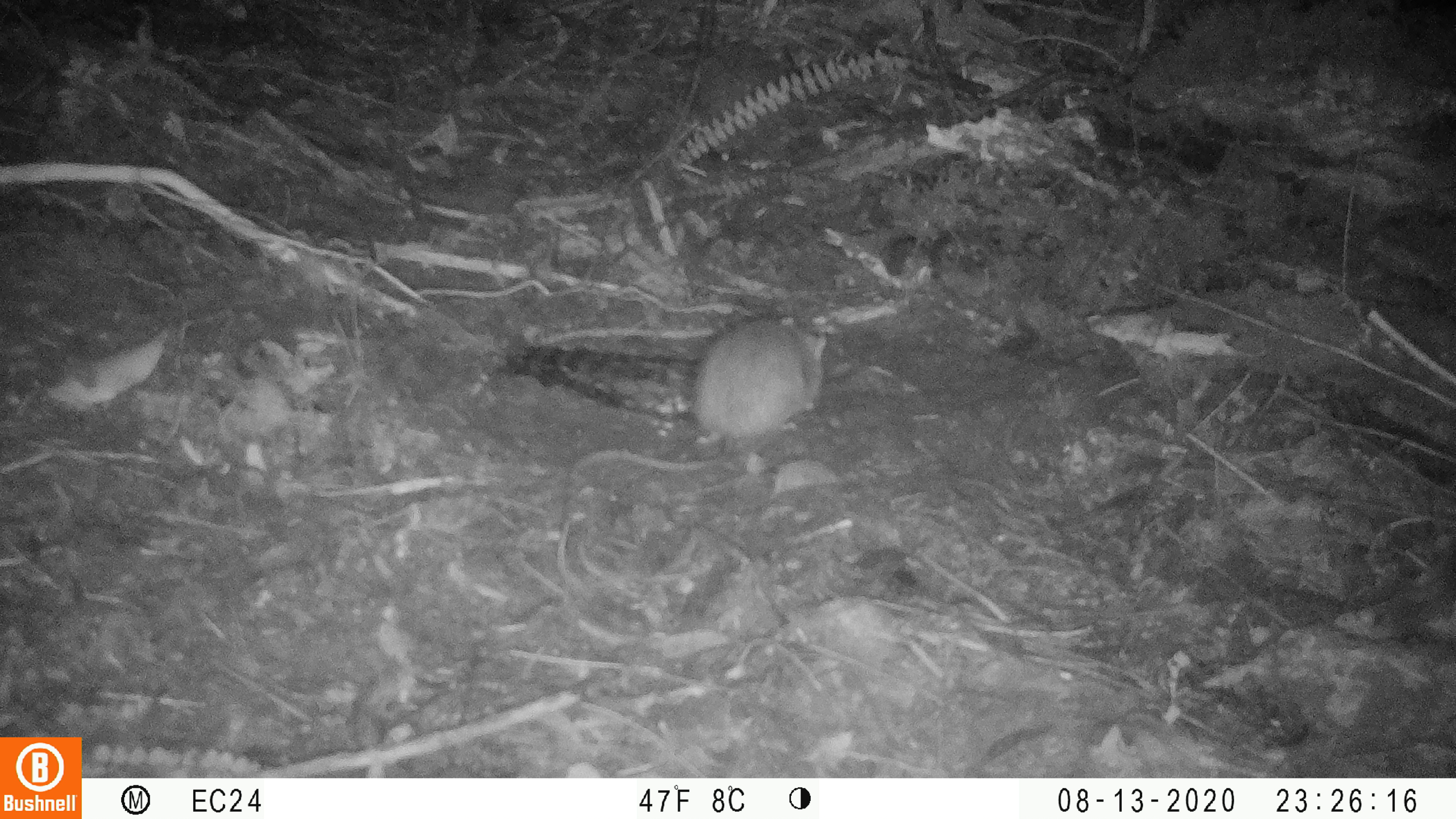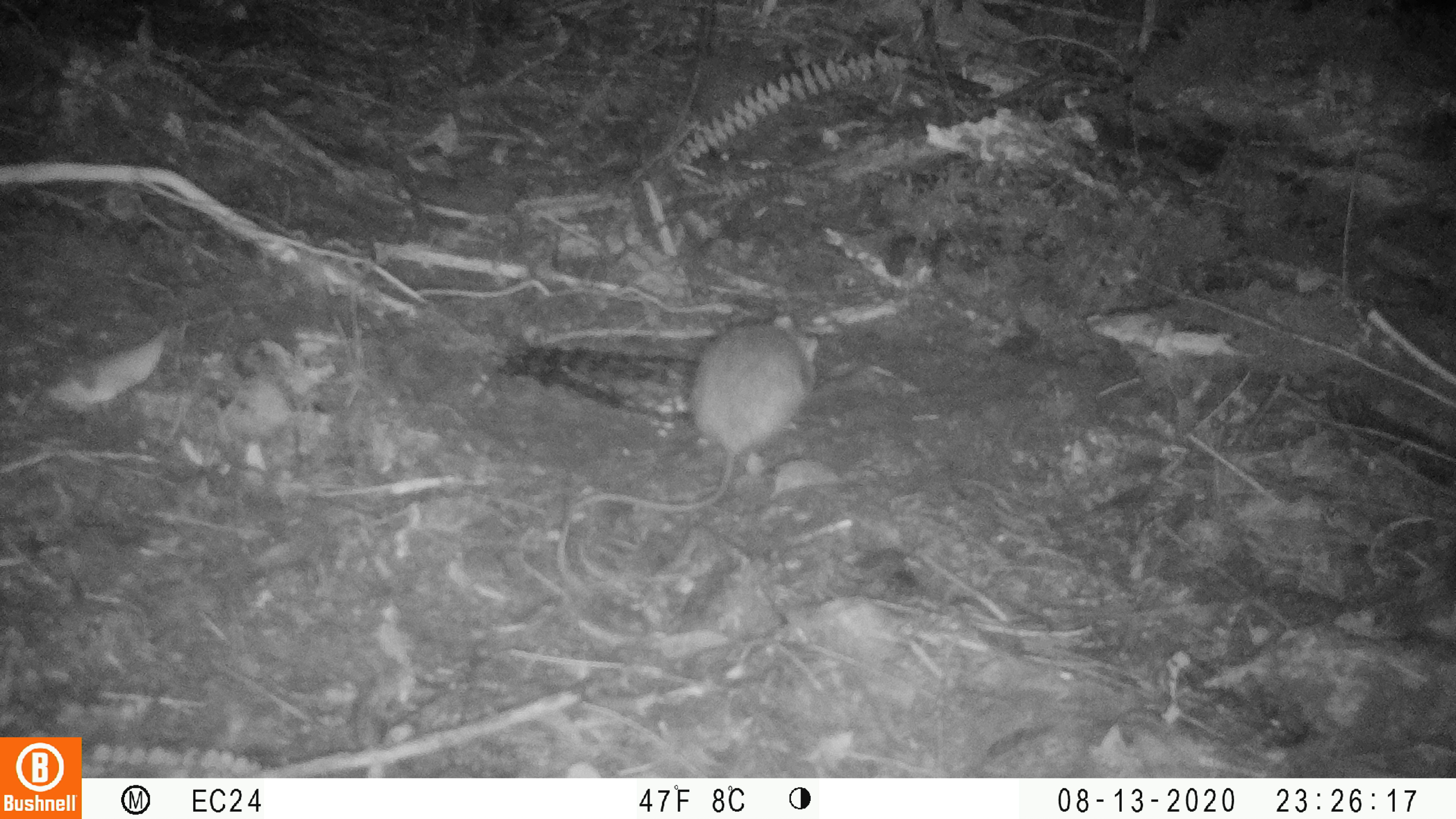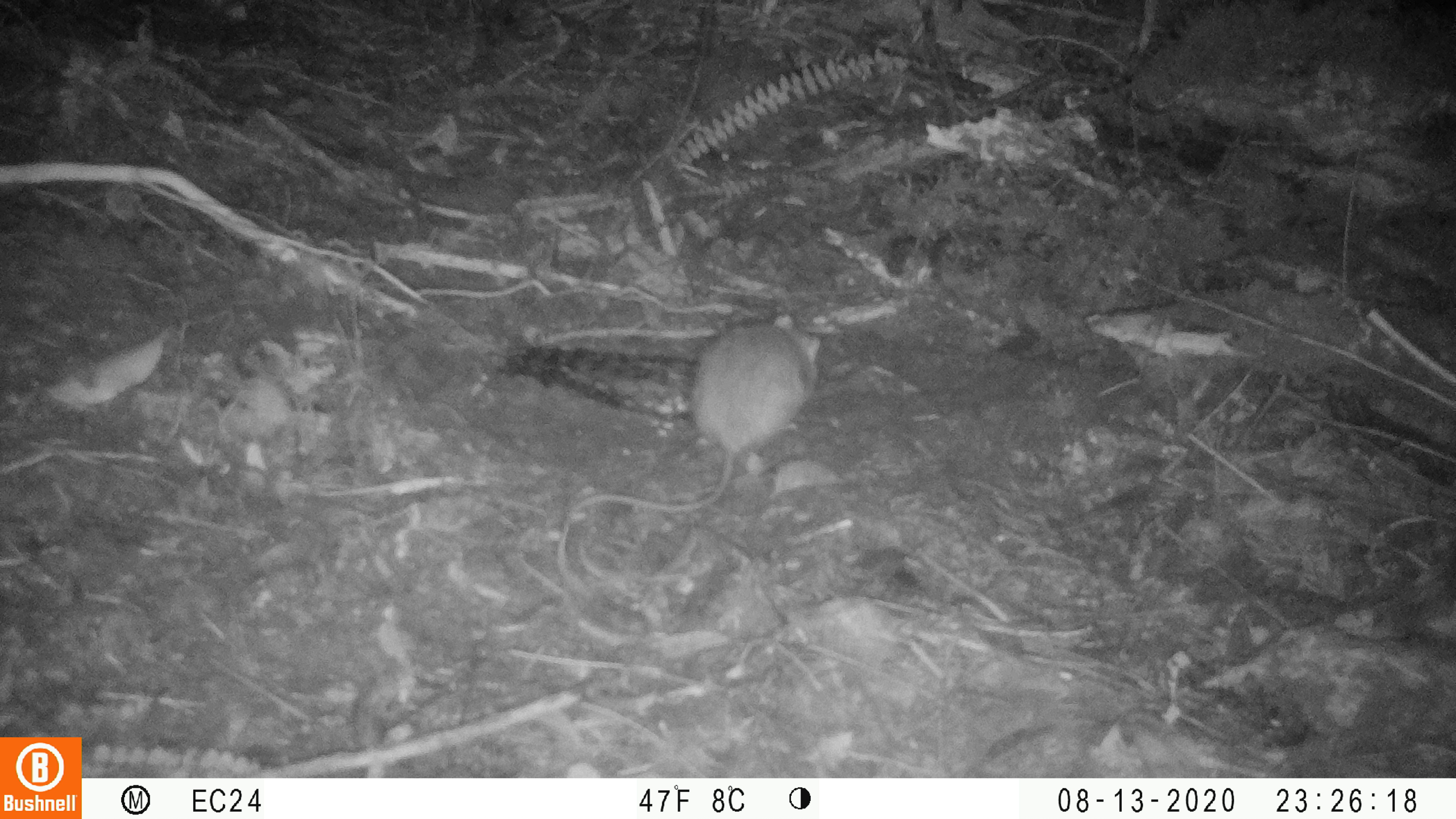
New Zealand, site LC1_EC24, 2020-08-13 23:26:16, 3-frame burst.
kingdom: Animalia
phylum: Chordata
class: Mammalia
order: Rodentia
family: Muridae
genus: Rattus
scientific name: Rattus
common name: rat